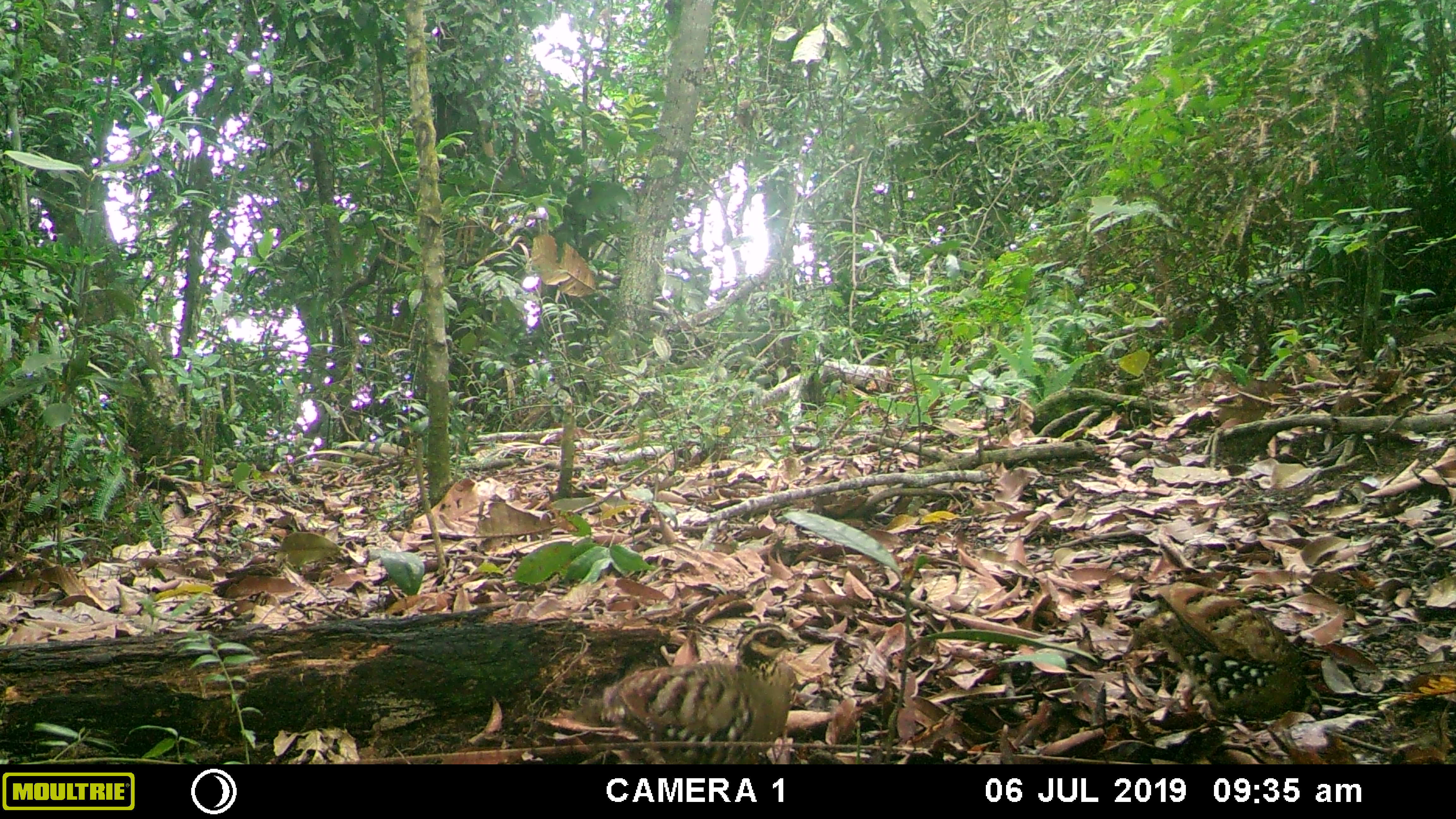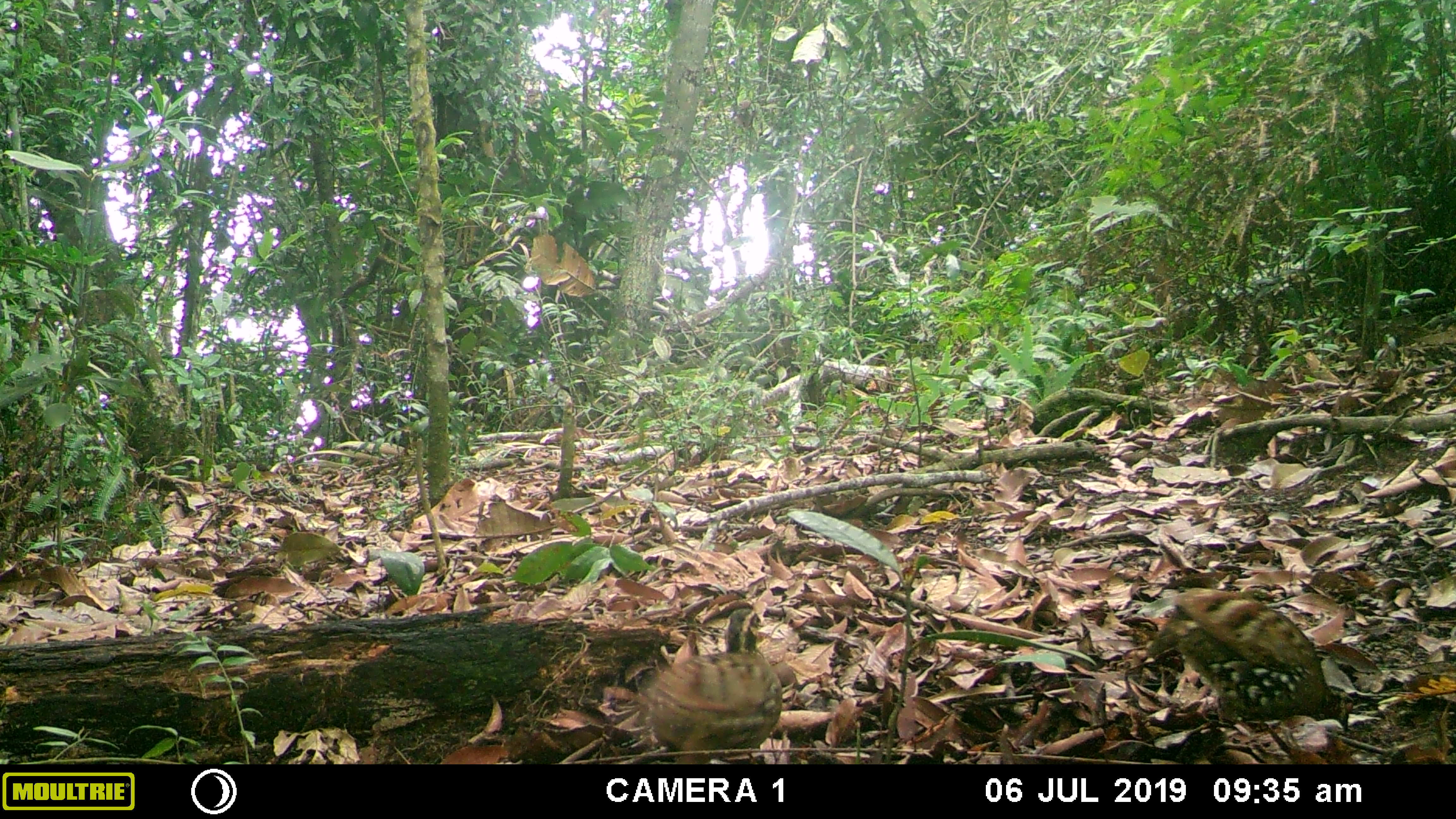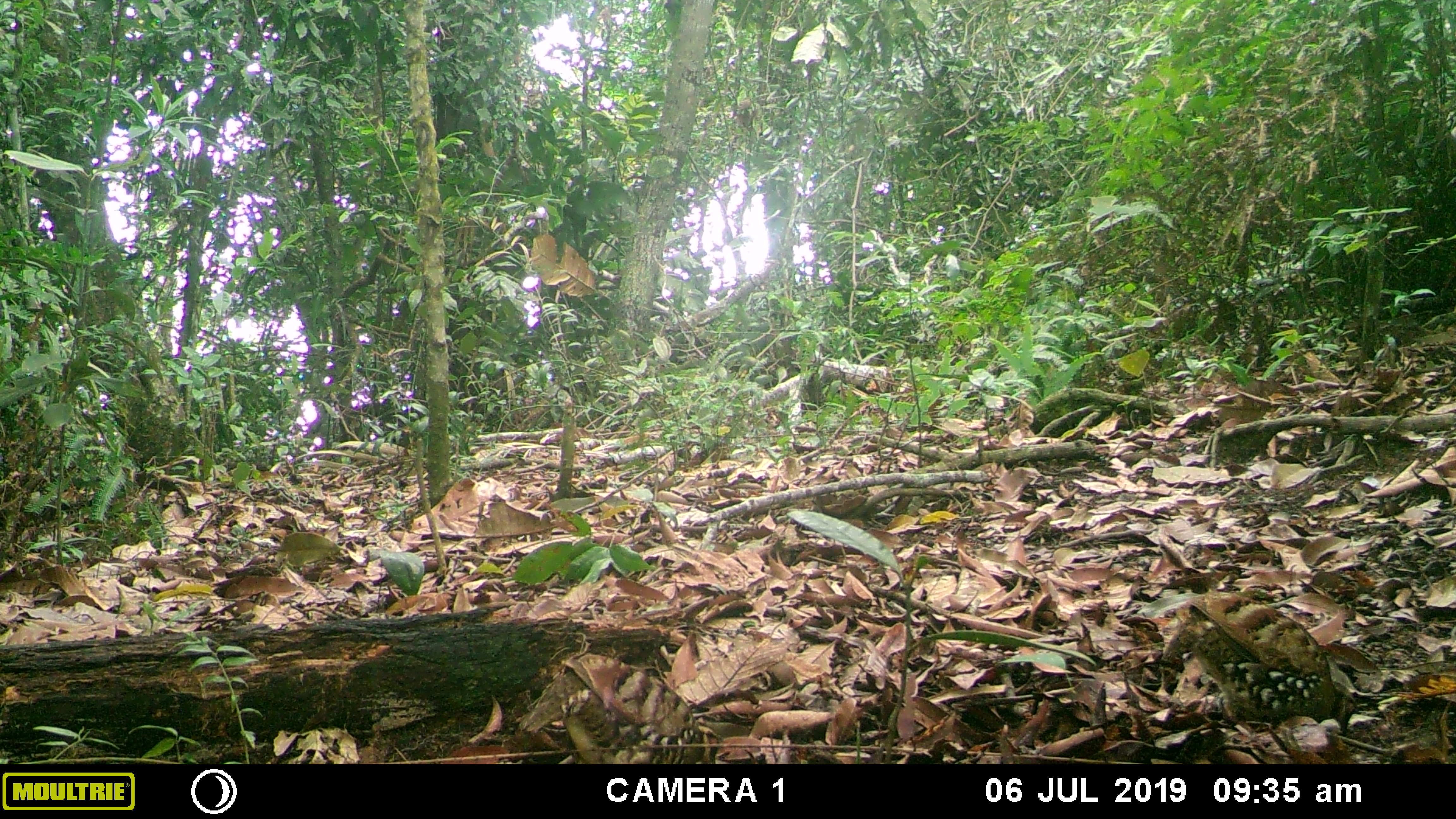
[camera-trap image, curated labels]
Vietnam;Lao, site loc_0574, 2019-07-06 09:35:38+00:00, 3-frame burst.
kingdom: Animalia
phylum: Chordata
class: Aves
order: Galliformes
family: Phasianidae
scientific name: Phasianidae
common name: partridge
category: unidentified partridge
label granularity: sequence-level